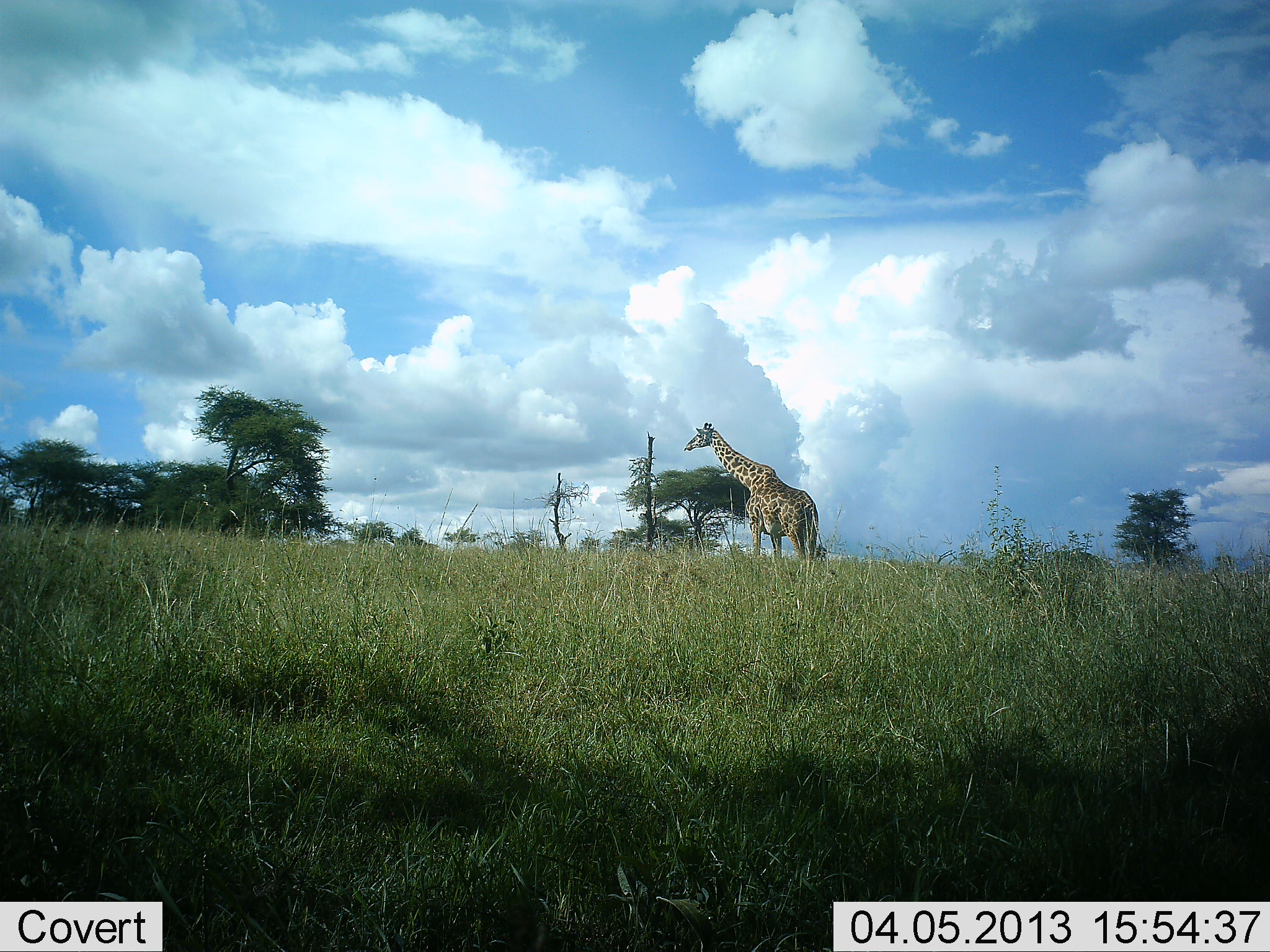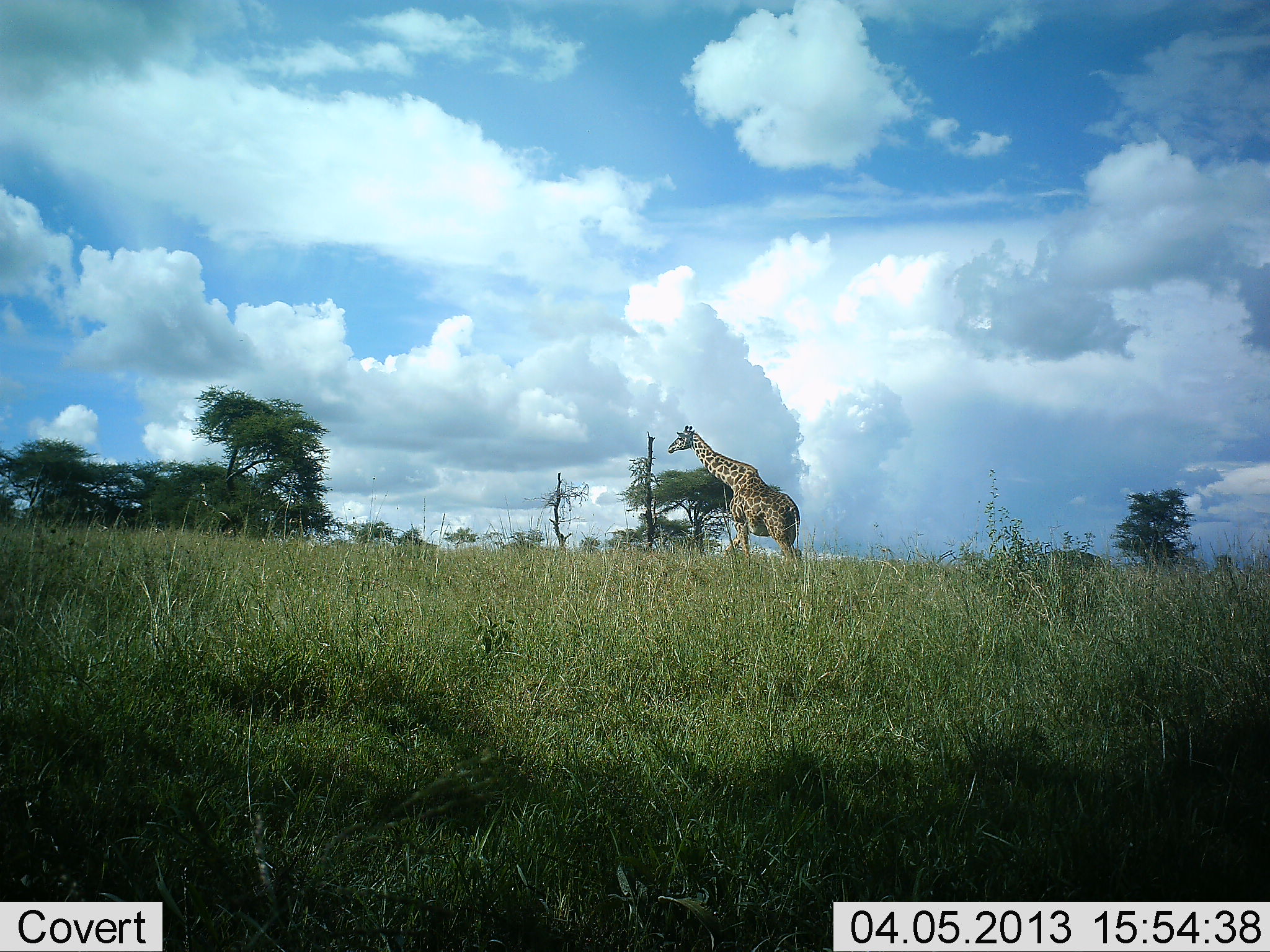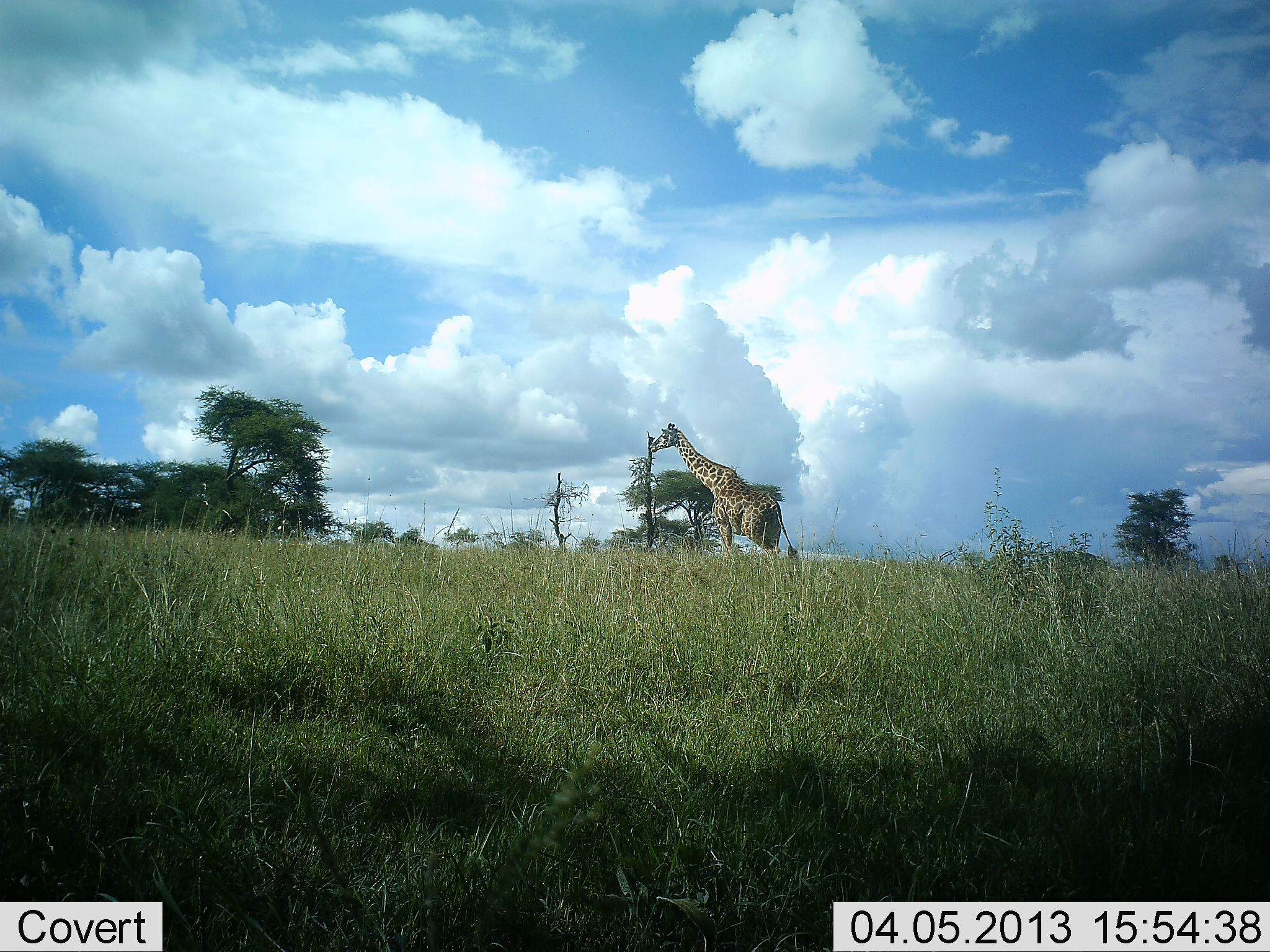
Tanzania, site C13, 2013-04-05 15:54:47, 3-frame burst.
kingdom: Animalia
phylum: Chordata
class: Mammalia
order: Artiodactyla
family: Giraffidae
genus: Giraffa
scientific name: Giraffa camelopardalis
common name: giraffe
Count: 1.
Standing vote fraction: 18%.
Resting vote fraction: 0%.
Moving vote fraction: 82%.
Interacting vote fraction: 0%.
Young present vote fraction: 0%.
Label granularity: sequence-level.